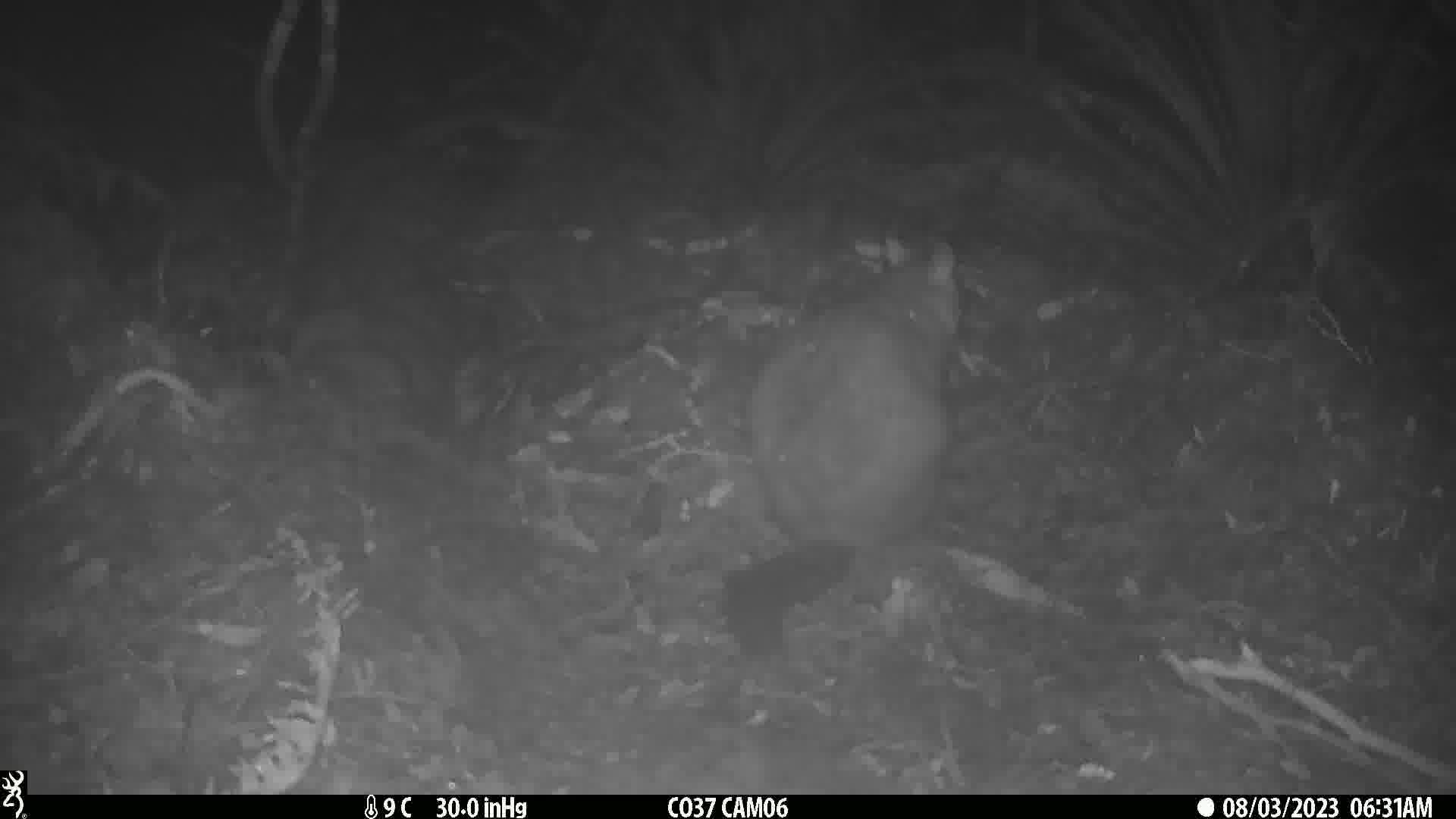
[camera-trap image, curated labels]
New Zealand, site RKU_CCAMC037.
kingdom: Animalia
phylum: Chordata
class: Mammalia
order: Diprotodontia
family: Phalangeridae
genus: Trichosurus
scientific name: Trichosurus vulpecula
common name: common brushtail possum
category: possum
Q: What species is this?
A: Possum (common brushtail possum) (Trichosurus vulpecula).